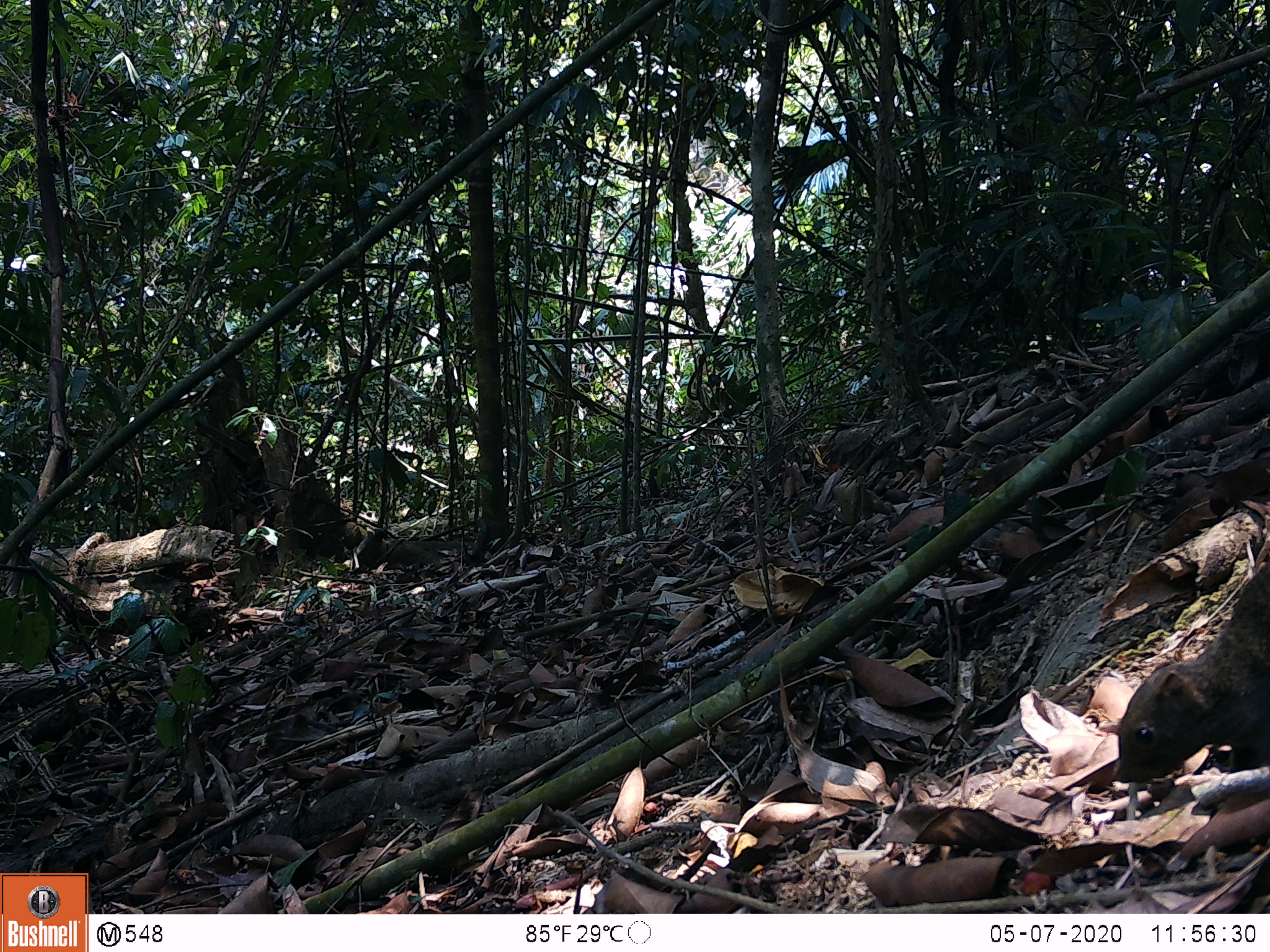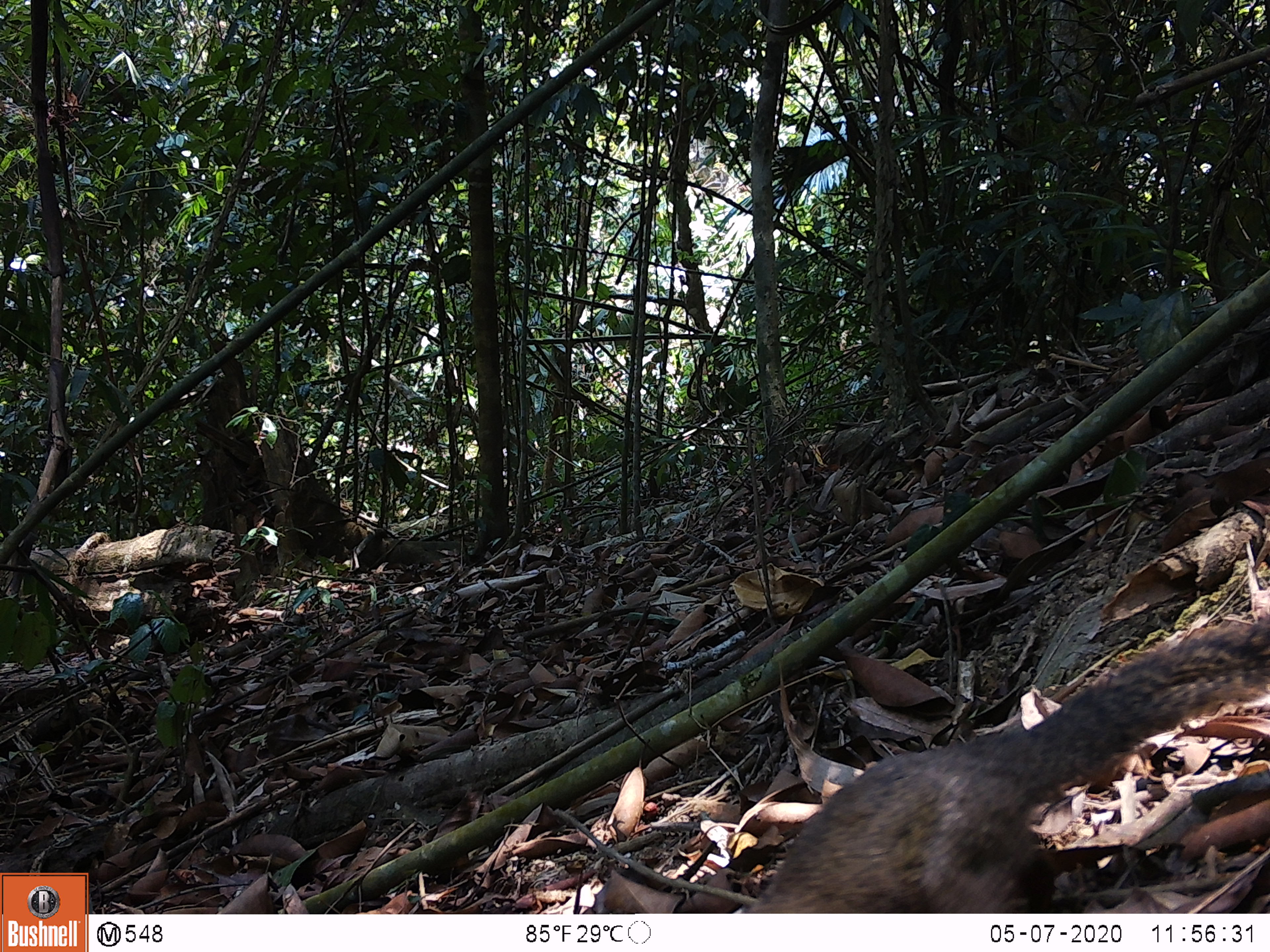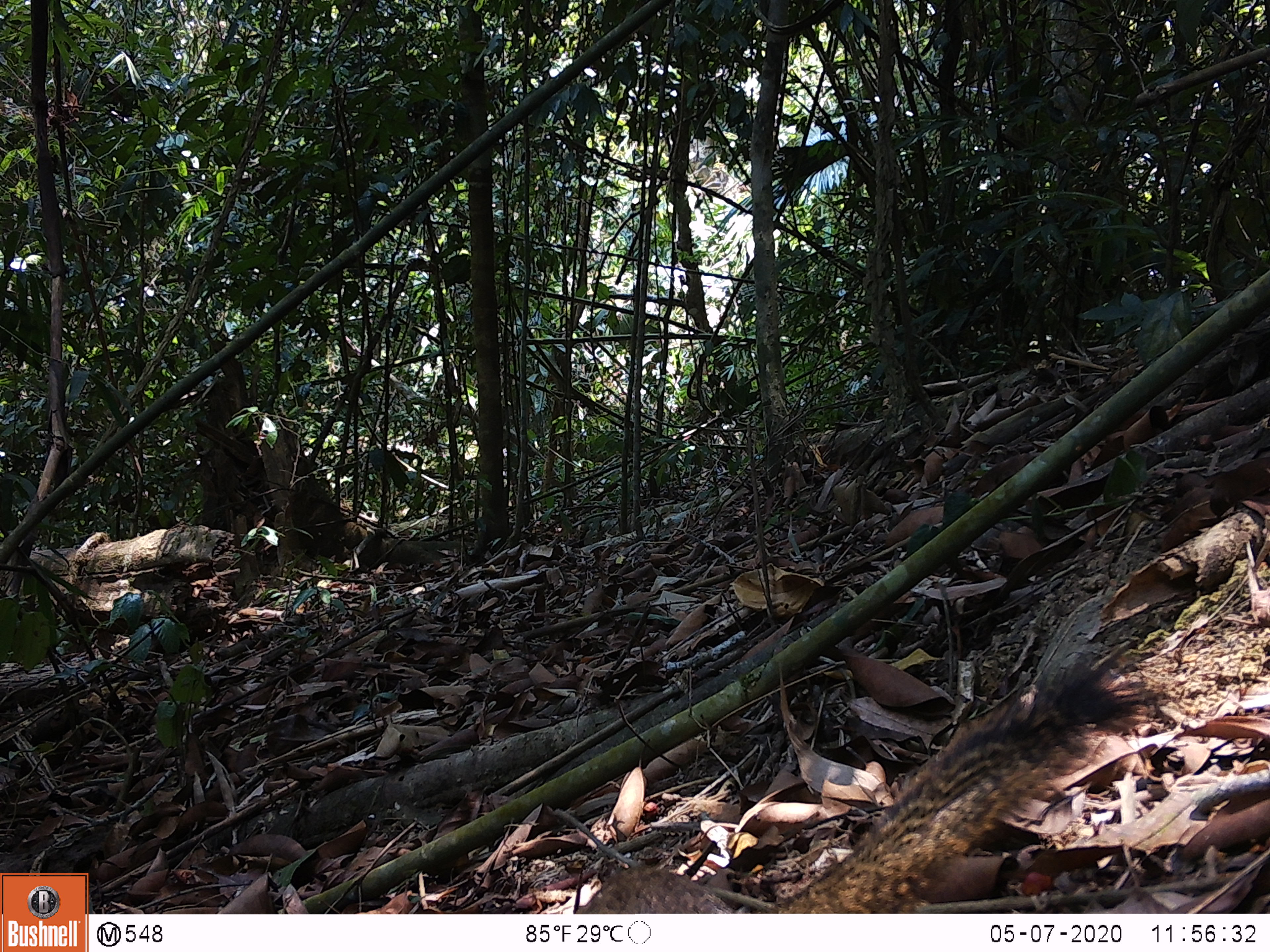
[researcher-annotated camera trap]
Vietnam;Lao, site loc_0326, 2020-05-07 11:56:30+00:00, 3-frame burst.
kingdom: Animalia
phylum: Chordata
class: Mammalia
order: Rodentia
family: Sciuridae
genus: Callosciurus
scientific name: Callosciurus erythraeus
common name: pallas's squirrel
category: pallass squirrel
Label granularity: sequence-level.